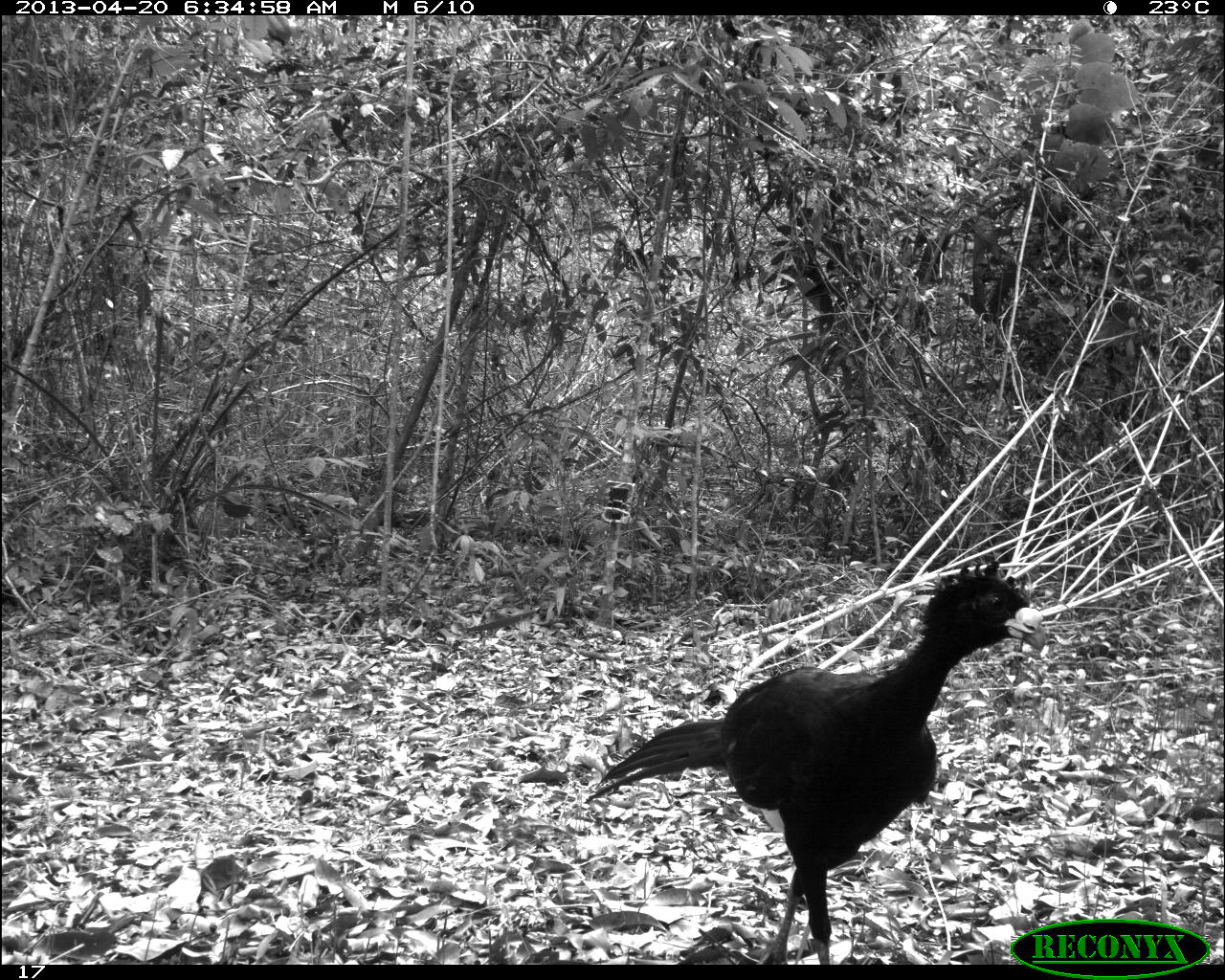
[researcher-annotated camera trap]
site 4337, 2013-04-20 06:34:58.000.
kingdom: Animalia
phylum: Chordata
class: Aves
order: Galliformes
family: Cracidae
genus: Crax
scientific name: Crax rubra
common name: great curassow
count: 1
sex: male